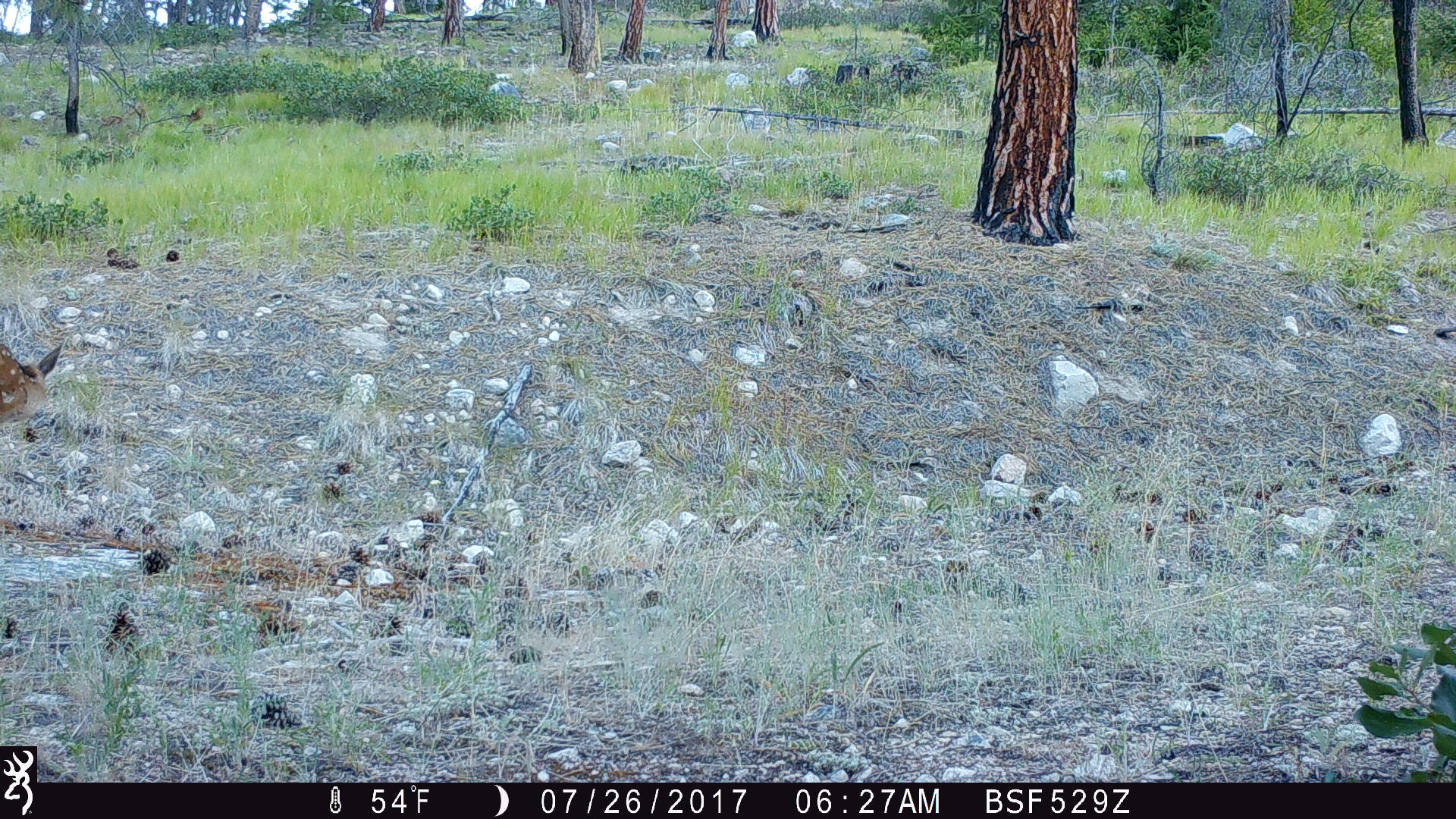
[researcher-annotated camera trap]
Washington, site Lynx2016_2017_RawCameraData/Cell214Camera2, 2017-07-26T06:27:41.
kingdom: Animalia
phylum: Chordata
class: Mammalia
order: Artiodactyla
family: Cervidae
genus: Odocoileus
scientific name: Odocoileus hemionus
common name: mule deer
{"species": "Odocoileus hemionus (mule deer)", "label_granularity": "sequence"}